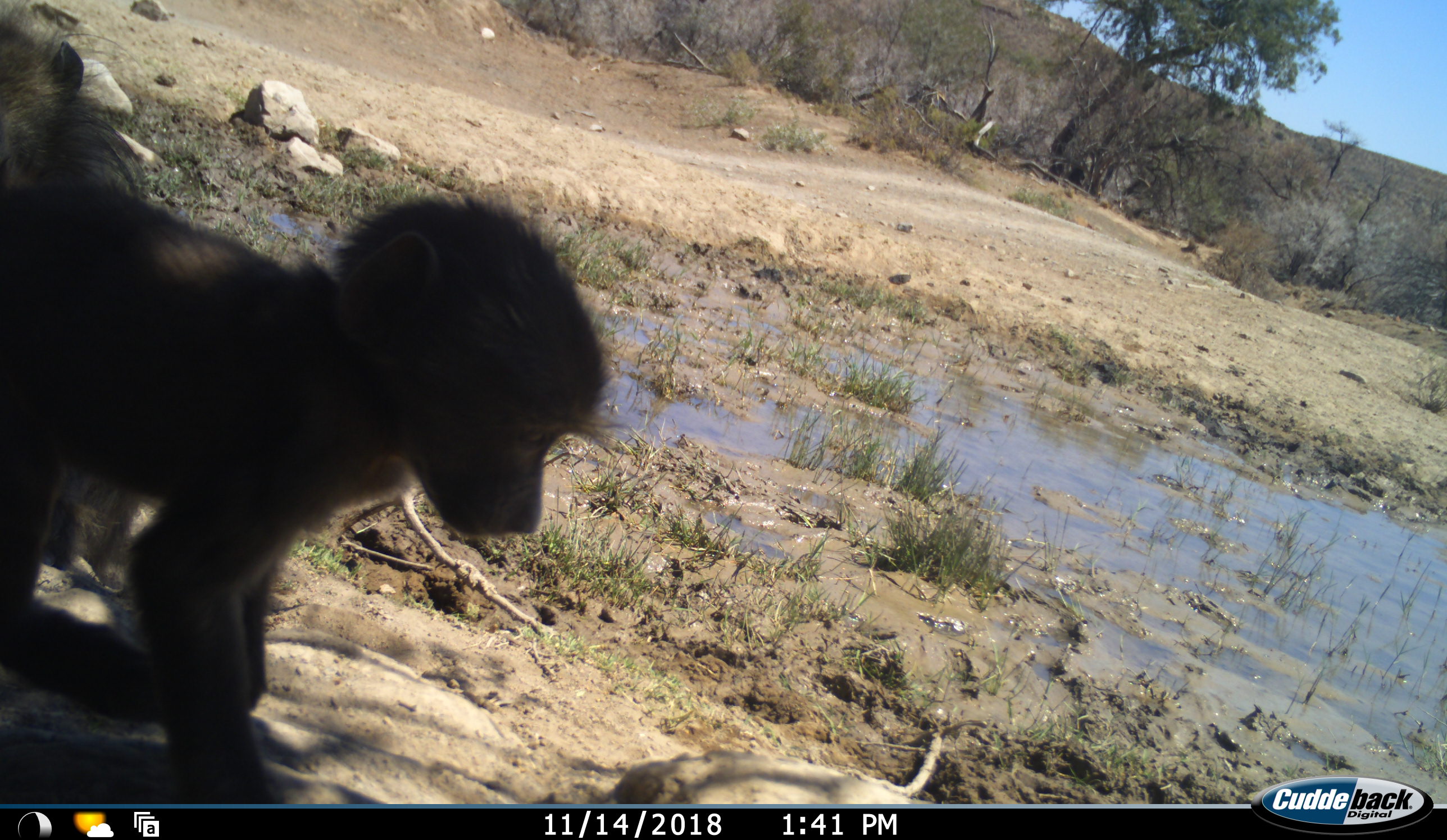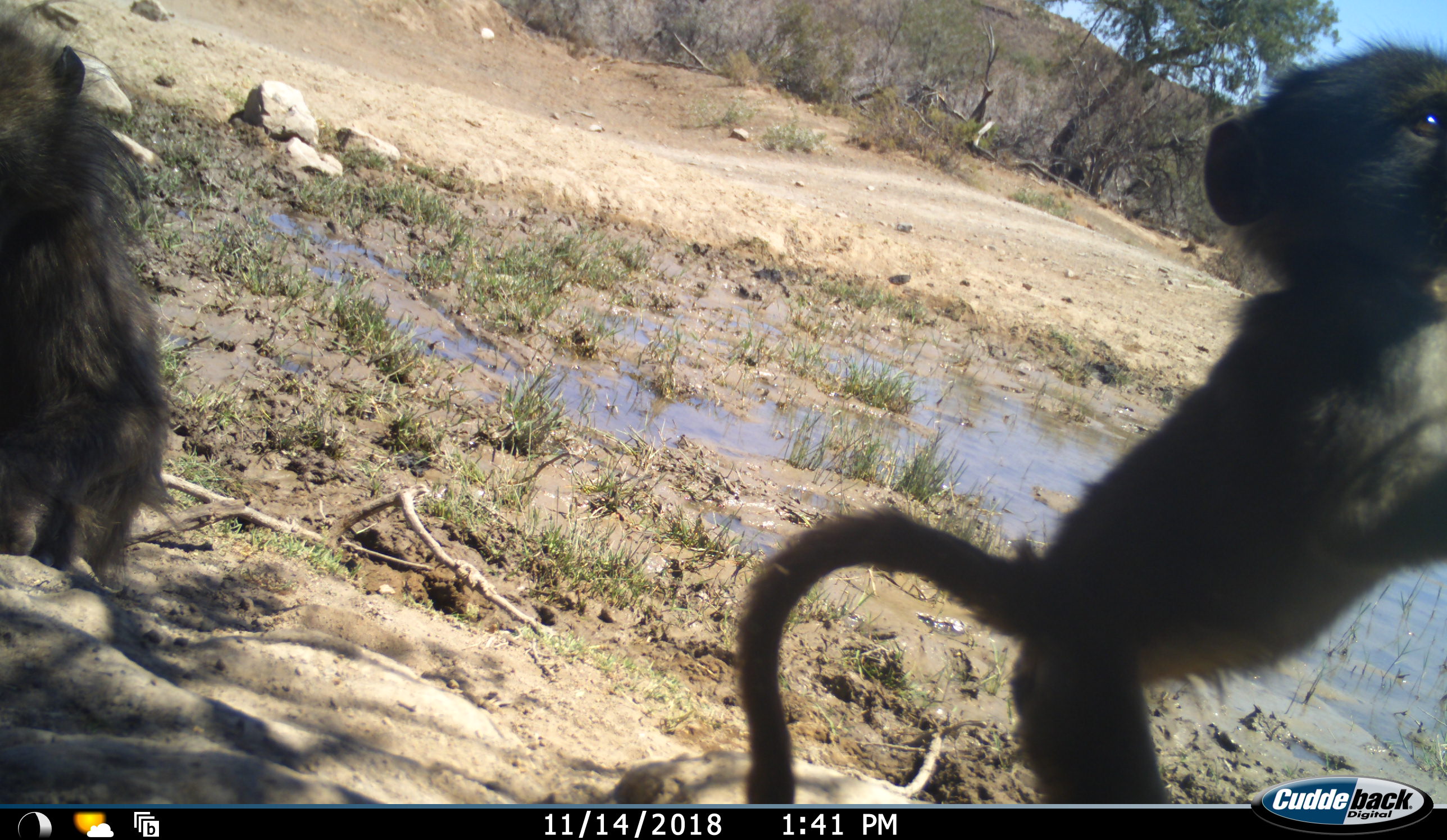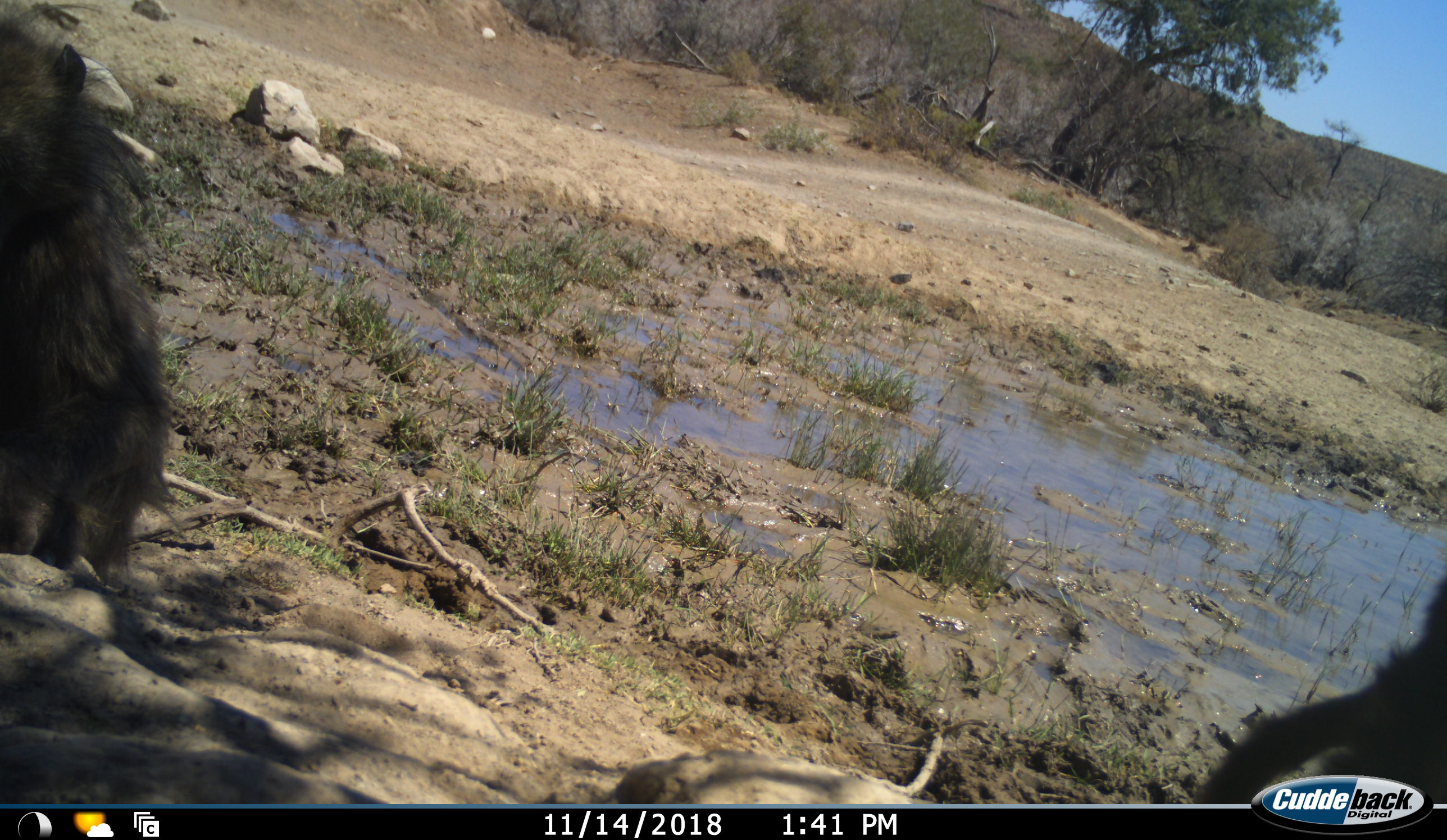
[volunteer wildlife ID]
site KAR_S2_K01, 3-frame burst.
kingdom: Animalia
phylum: Chordata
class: Mammalia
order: Primates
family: Cercopithecidae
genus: Papio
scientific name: Papio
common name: baboon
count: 2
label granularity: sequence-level